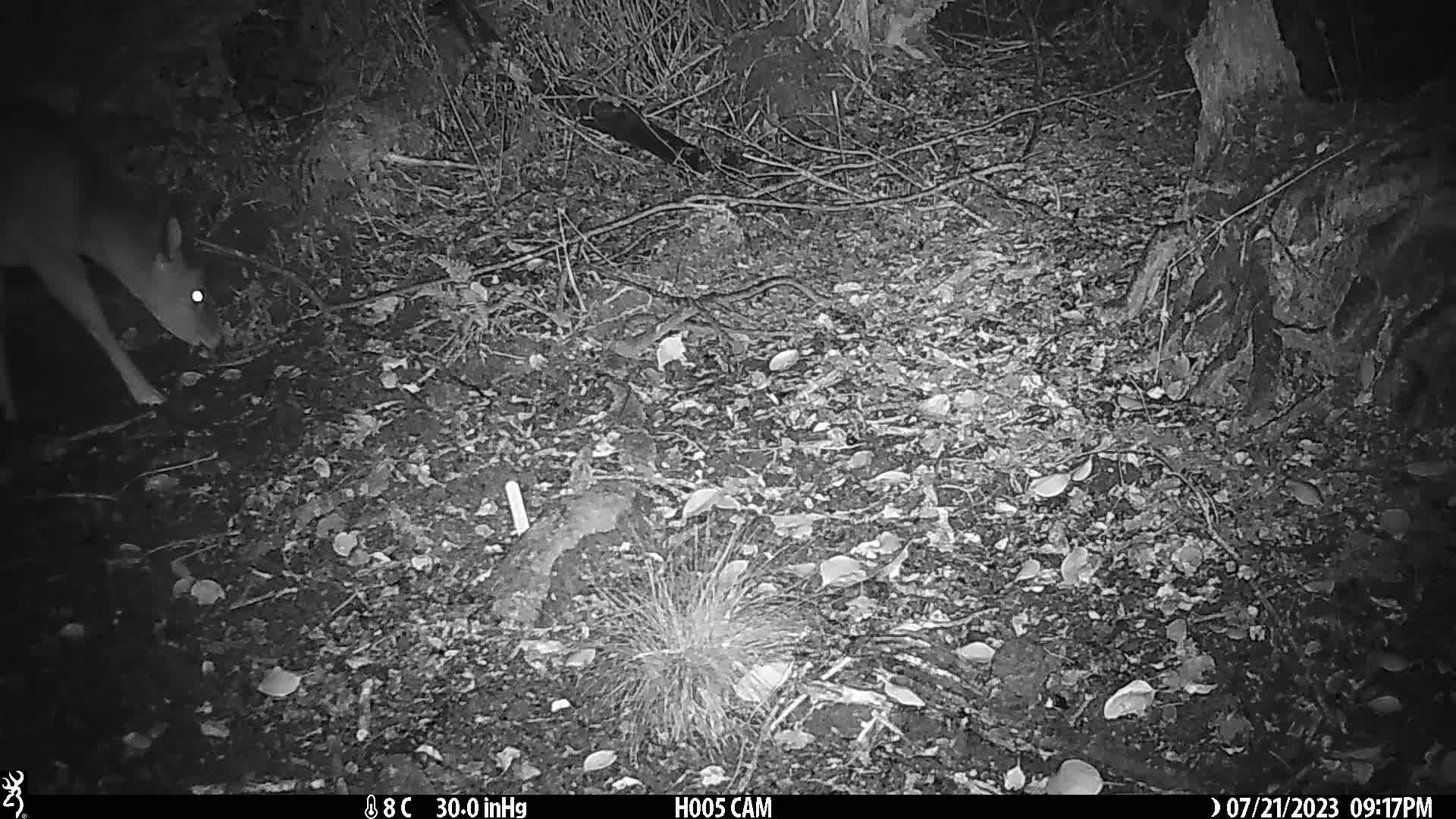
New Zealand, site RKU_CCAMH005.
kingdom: Animalia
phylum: Chordata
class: Mammalia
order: Artiodactyla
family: Cervidae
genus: Odocoileus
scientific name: Odocoileus virginianus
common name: white-tailed deer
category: white tailed deer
White tailed deer (white-tailed deer) (Odocoileus virginianus).